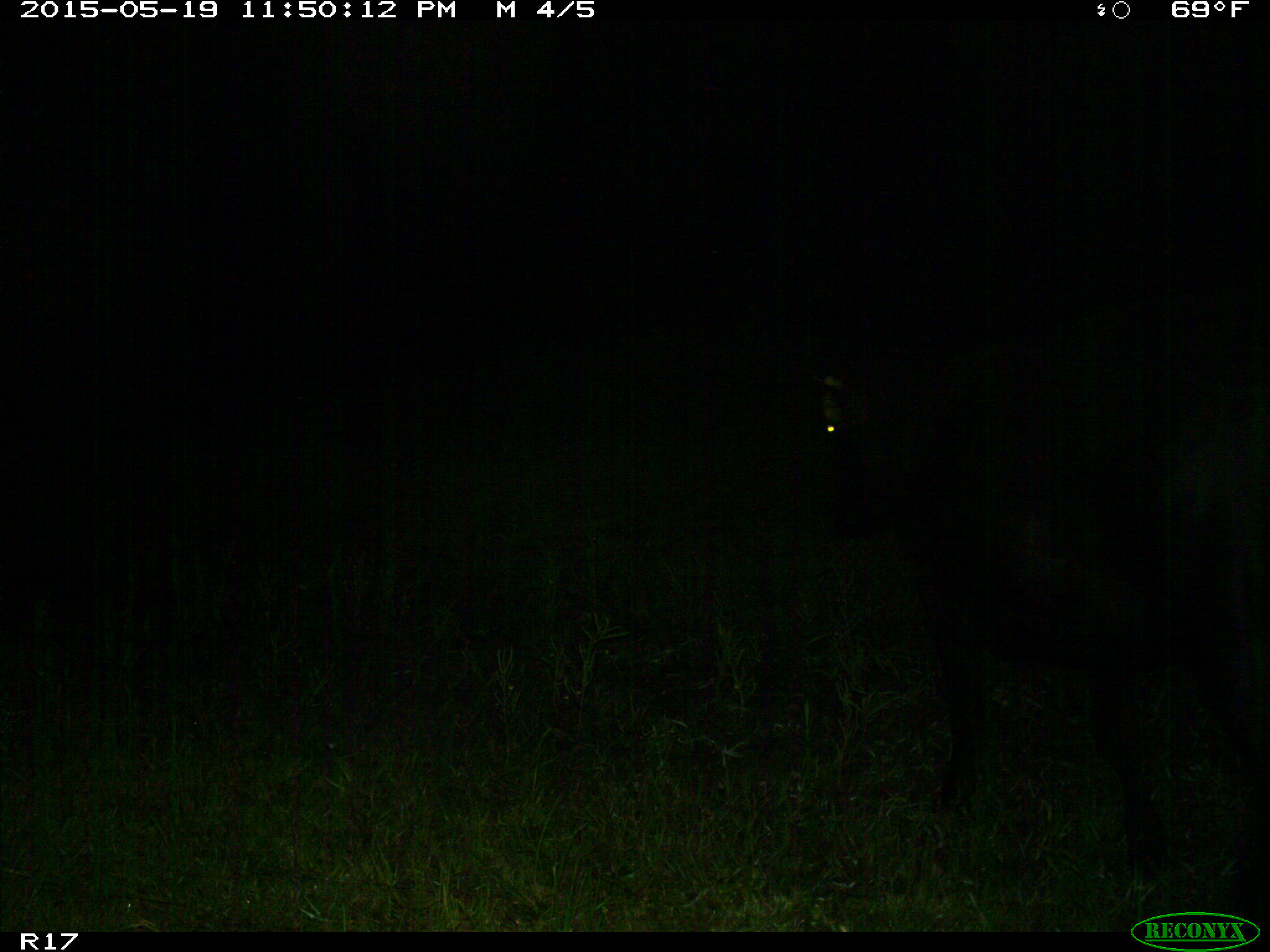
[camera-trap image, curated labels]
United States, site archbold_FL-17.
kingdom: Animalia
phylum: Chordata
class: Mammalia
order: Artiodactyla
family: Bovidae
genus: Bos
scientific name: Bos taurus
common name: domestic cow